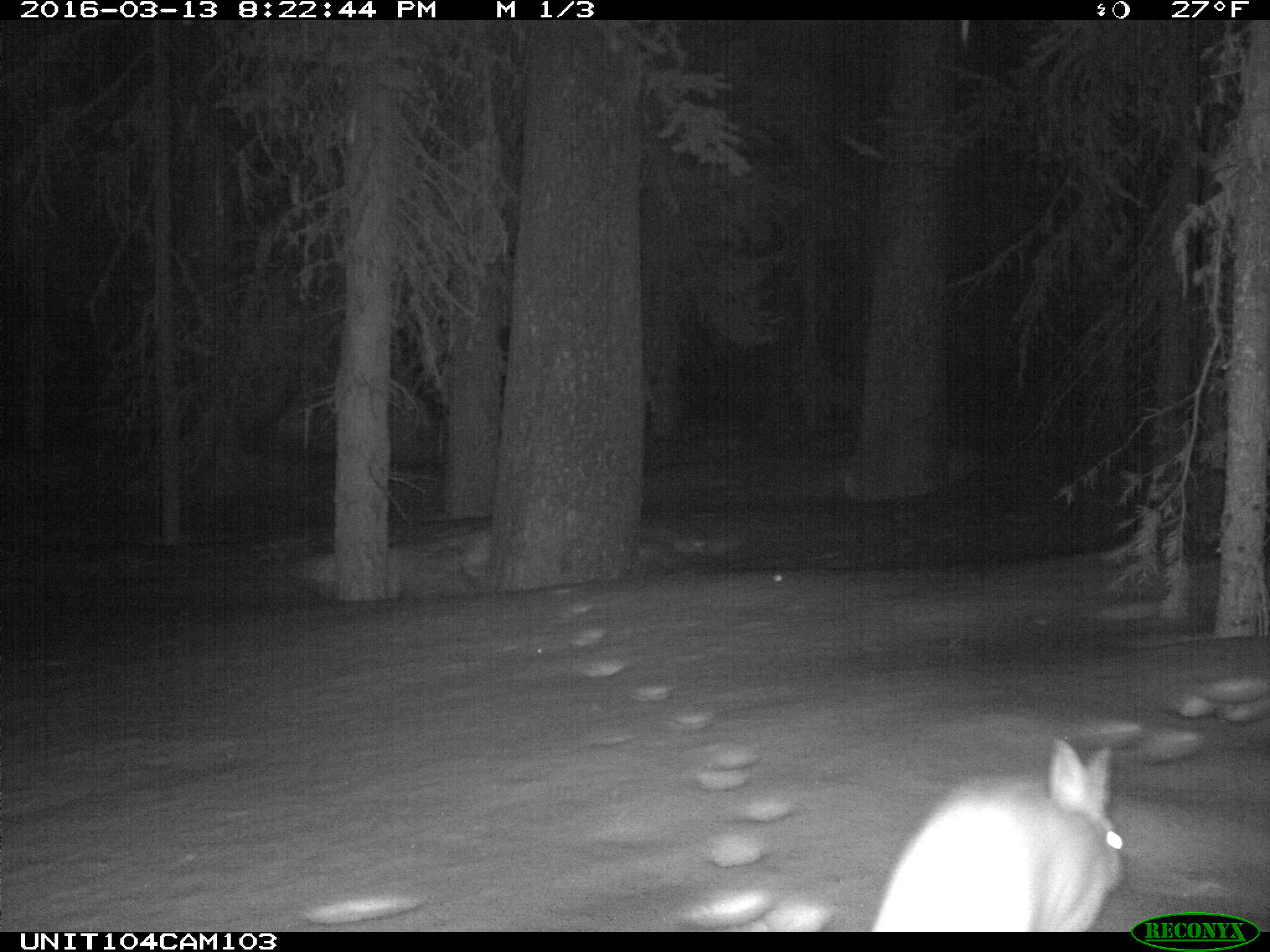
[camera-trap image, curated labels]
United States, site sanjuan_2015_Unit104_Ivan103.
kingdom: Animalia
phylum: Chordata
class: Mammalia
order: Lagomorpha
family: Leporidae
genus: Lepus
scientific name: Lepus americanus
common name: snowshoe hare